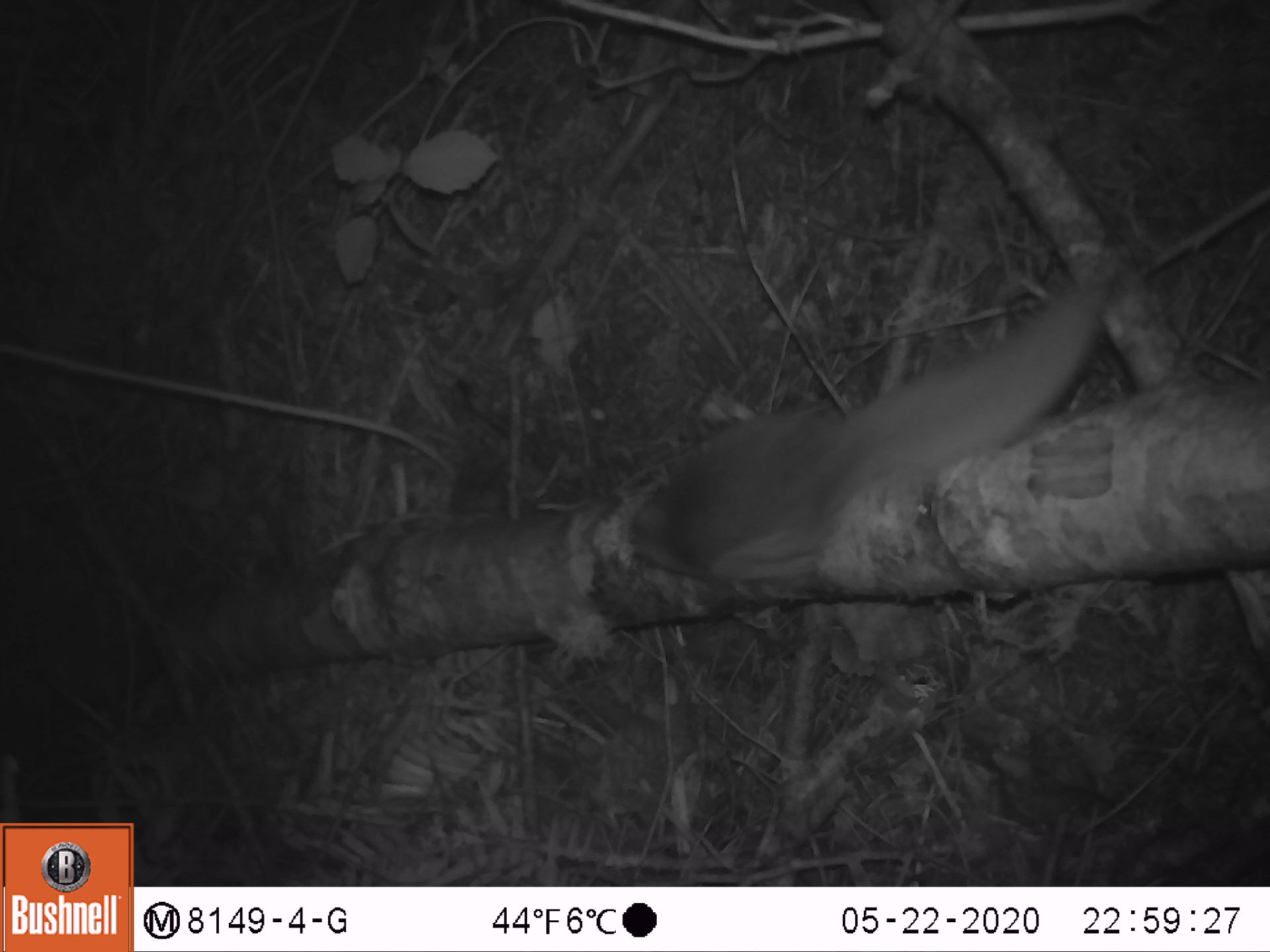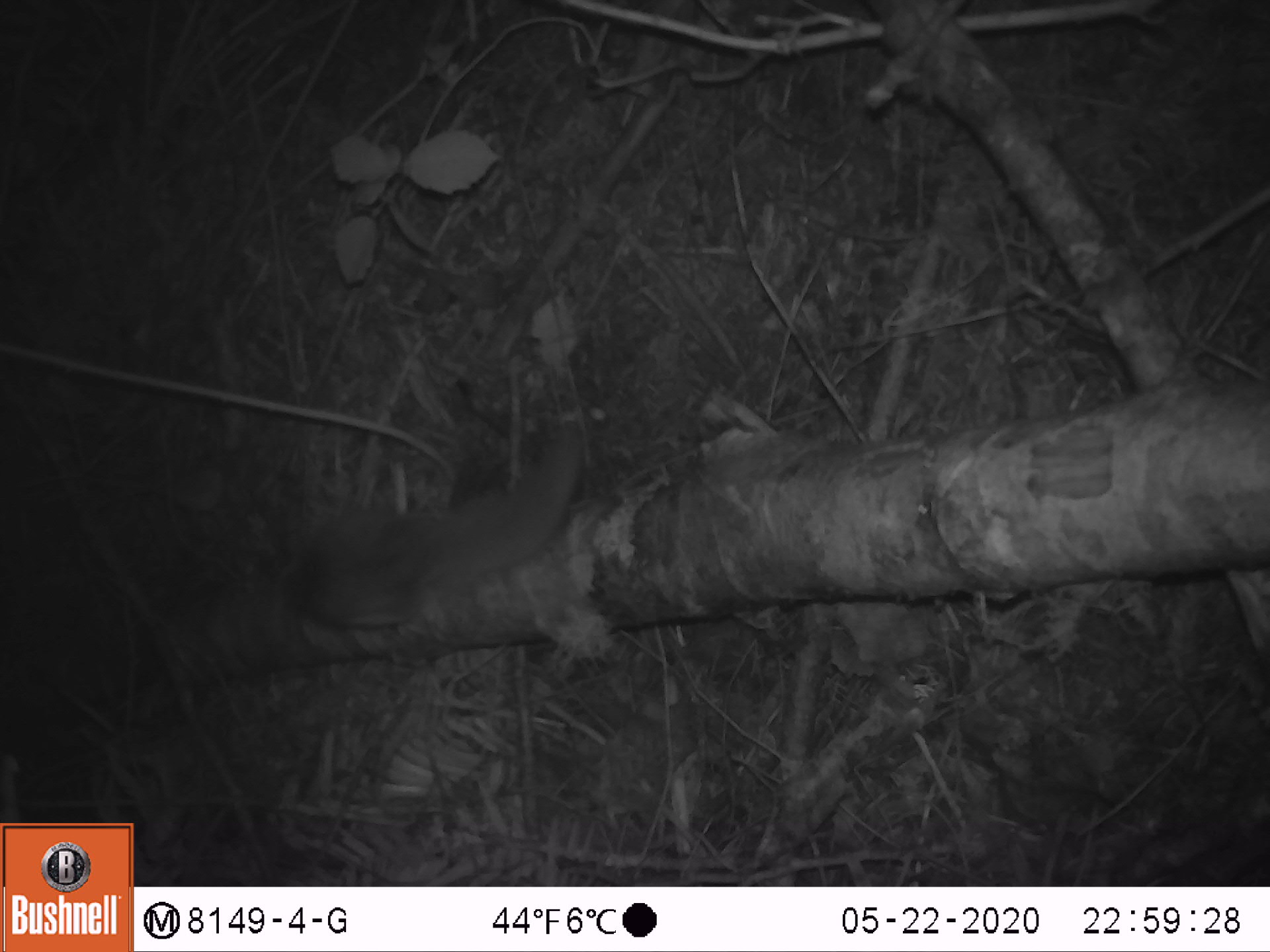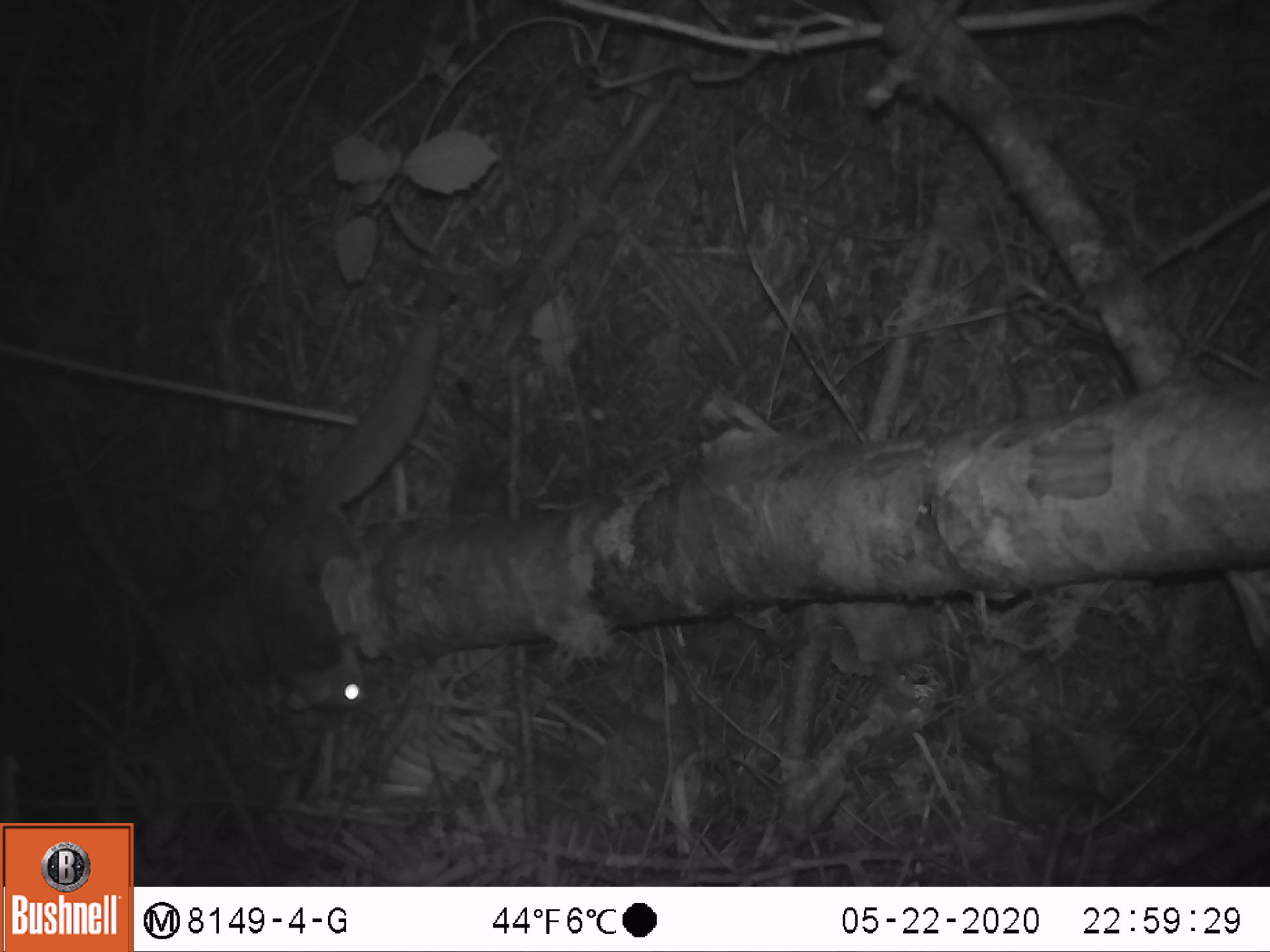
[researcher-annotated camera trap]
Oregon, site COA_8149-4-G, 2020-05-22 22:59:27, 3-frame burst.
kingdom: Animalia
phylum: Chordata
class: Mammalia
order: Rodentia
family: Sciuridae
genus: Glaucomys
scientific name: Glaucomys oregonensis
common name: humboldt's flying squirrel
Humboldt's flying squirrel (Glaucomys oregonensis).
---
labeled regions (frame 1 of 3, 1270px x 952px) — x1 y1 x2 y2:
humboldt's flying squirrel: 614 255 1122 593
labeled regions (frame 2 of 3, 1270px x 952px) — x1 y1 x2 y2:
humboldt's flying squirrel: 264 412 592 649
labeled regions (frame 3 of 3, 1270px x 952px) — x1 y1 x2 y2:
humboldt's flying squirrel: 232 309 452 725